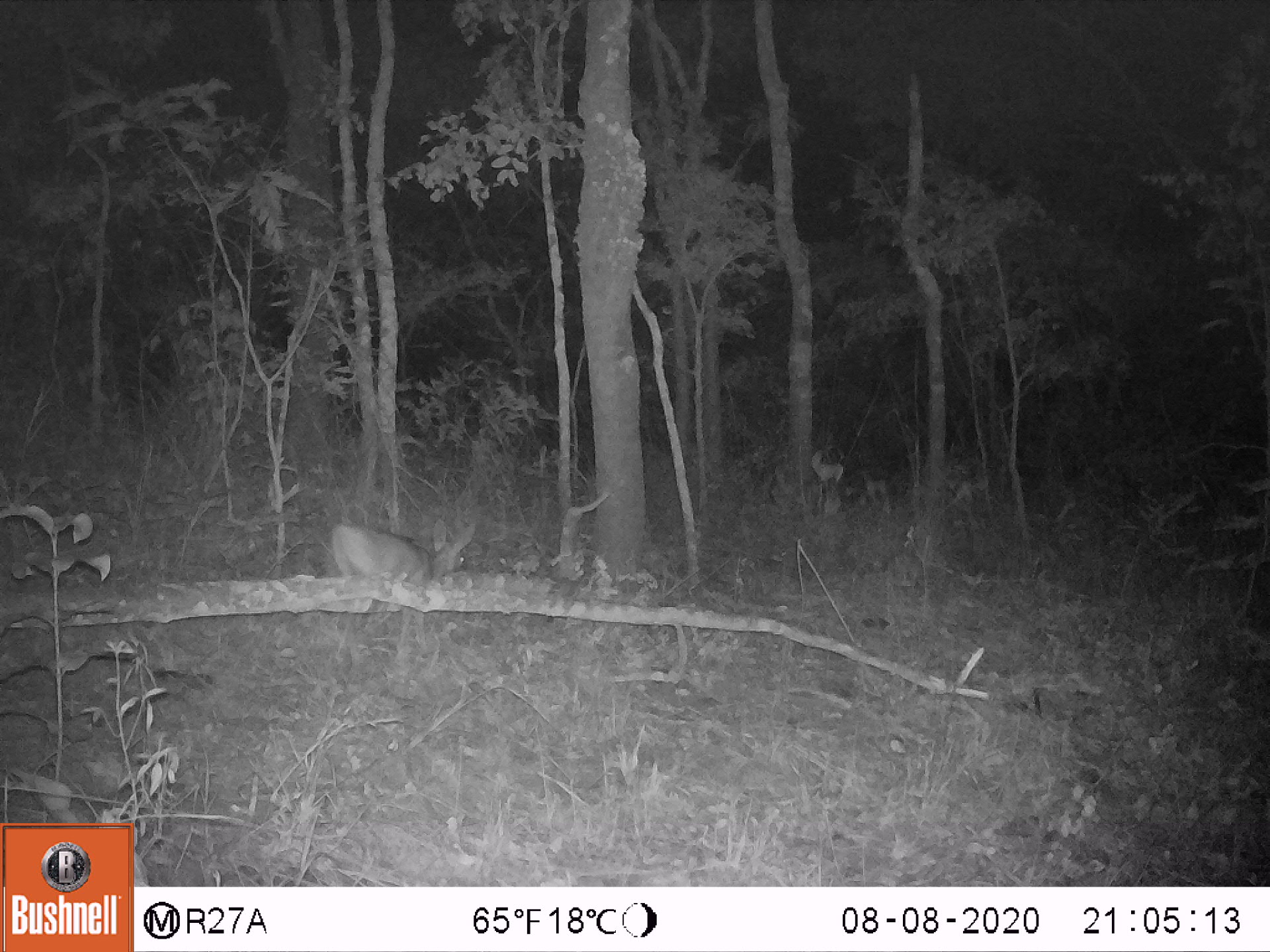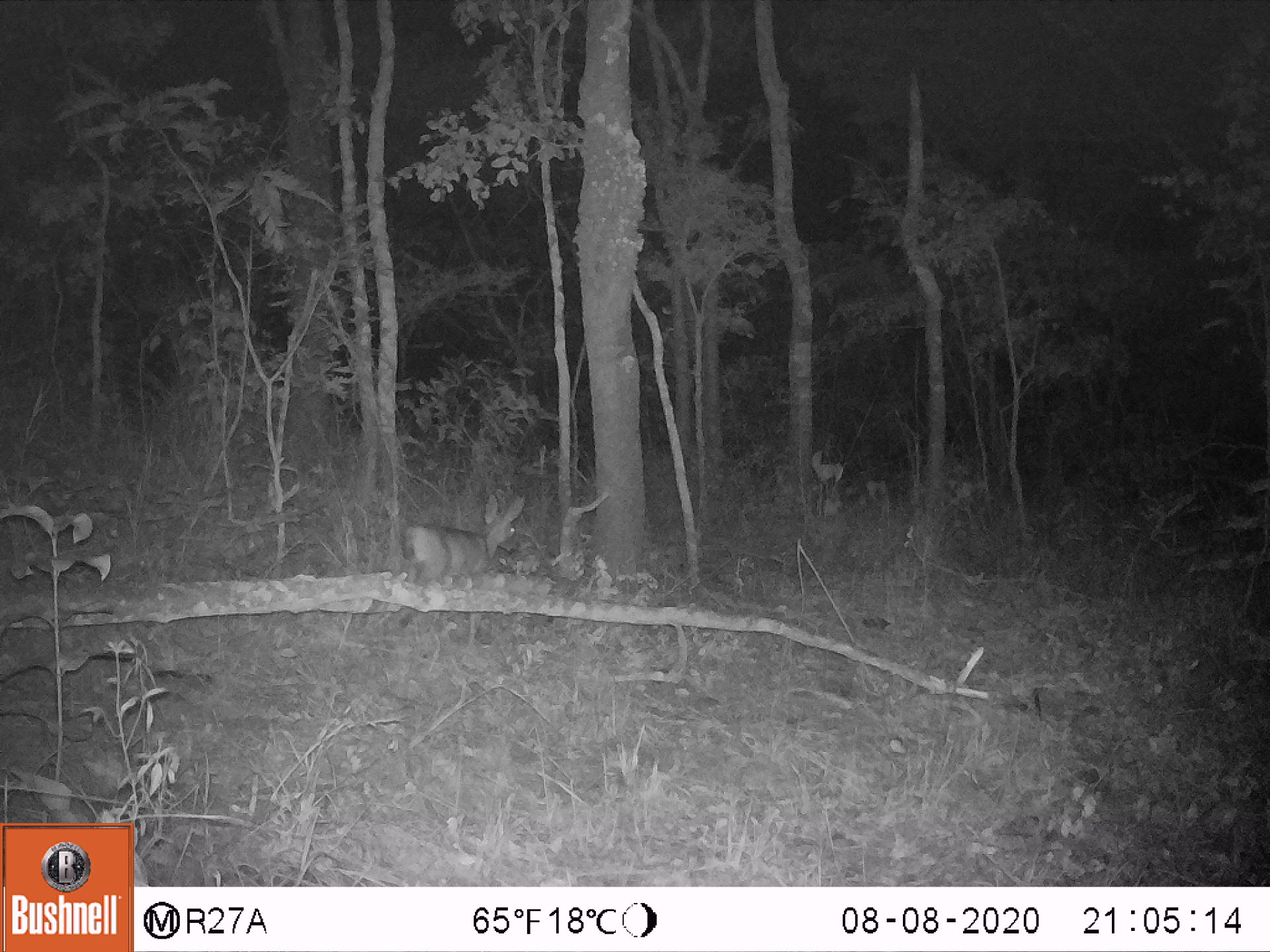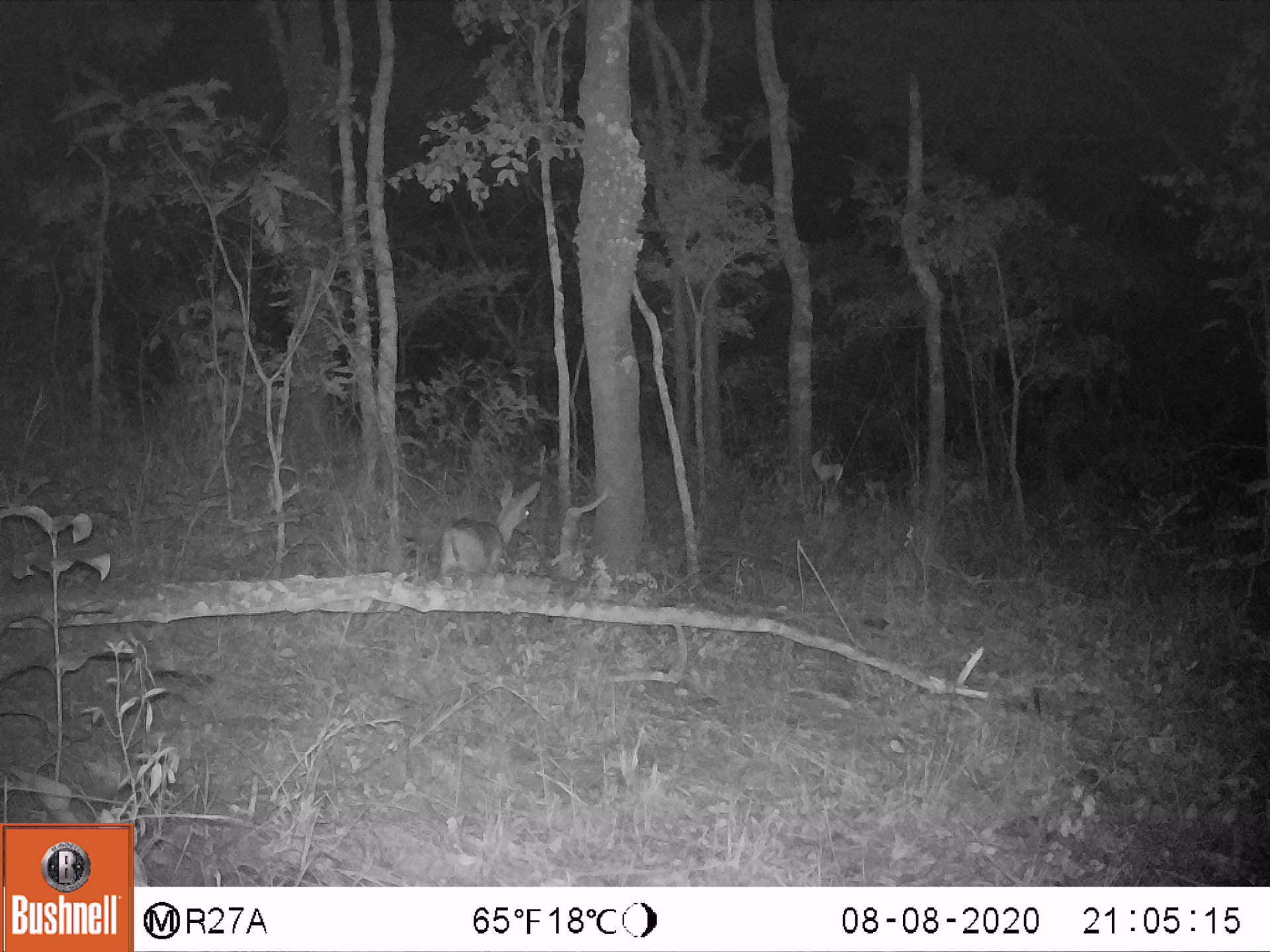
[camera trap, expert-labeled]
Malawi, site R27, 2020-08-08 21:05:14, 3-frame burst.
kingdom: Animalia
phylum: Chordata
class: Mammalia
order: Artiodactyla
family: Bovidae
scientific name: Antilopinae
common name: small antelope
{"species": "small antelope (Antilopinae)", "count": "1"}